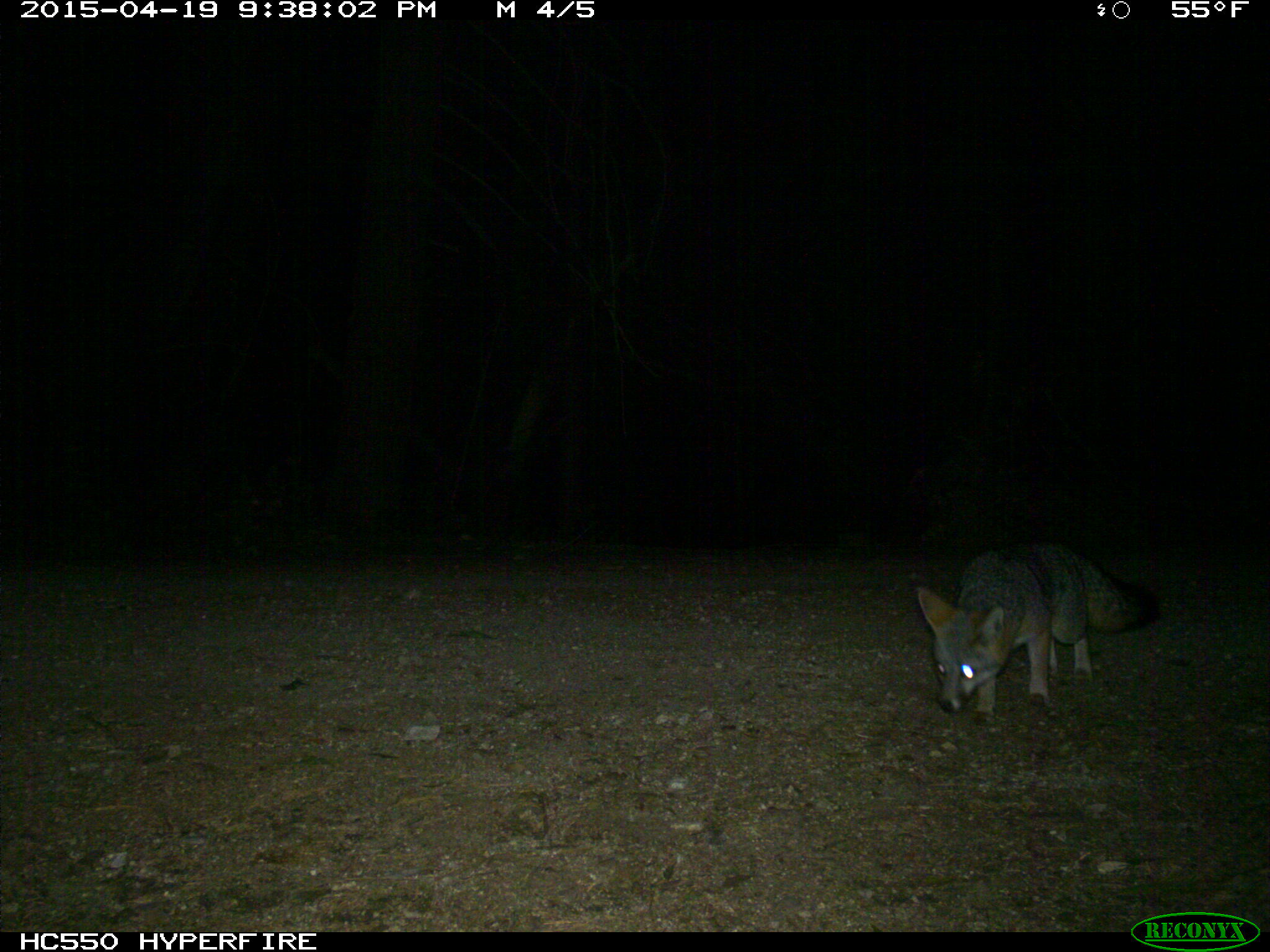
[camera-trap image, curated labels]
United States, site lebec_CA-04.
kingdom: Animalia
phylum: Chordata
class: Mammalia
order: Carnivora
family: Canidae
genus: Urocyon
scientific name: Urocyon cinereoargenteus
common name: gray fox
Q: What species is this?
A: Urocyon cinereoargenteus (gray fox).